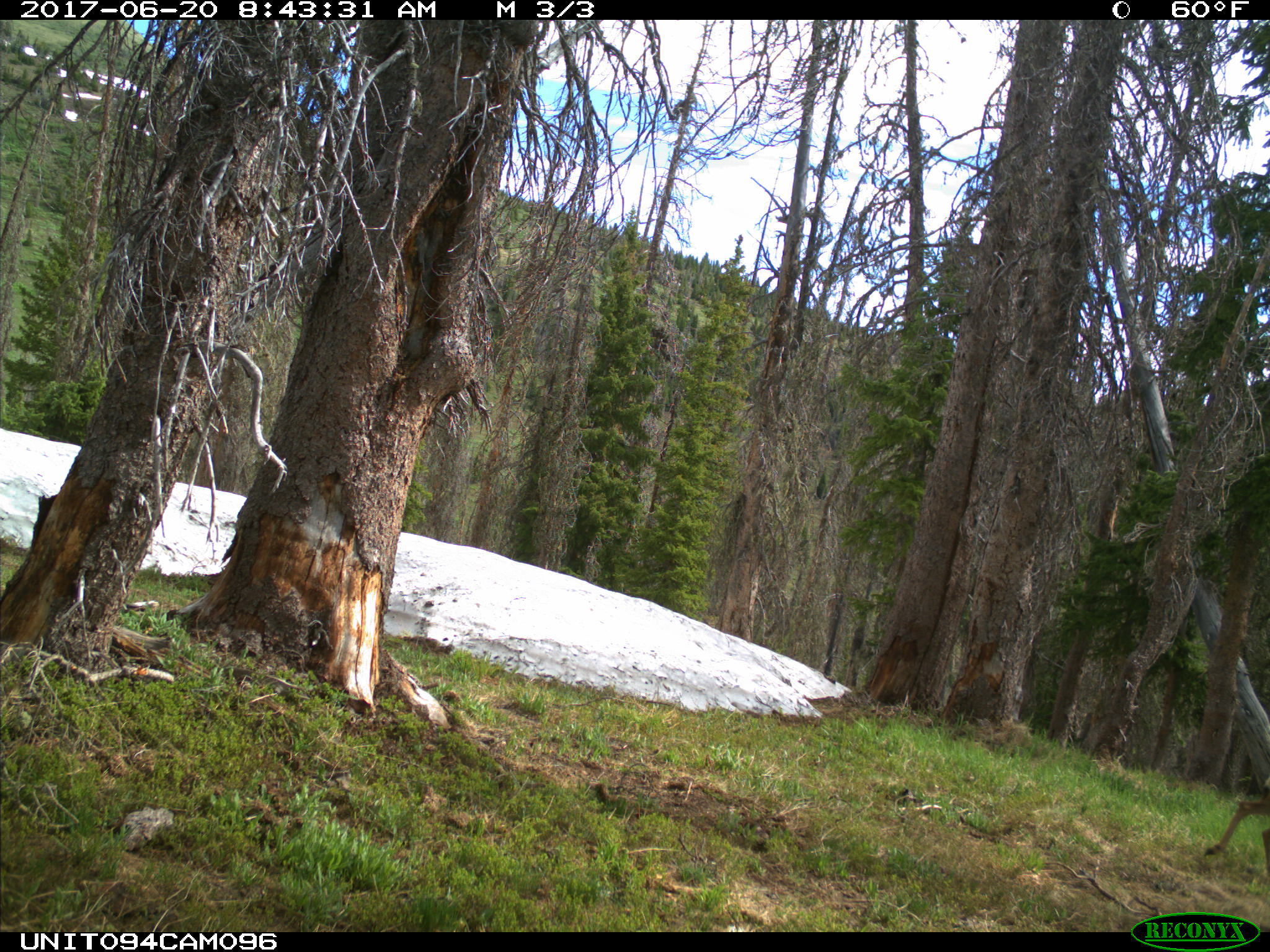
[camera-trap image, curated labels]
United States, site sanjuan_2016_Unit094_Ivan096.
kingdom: Animalia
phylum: Chordata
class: Mammalia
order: Artiodactyla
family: Cervidae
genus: Odocoileus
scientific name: Odocoileus hemionus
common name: mule deer